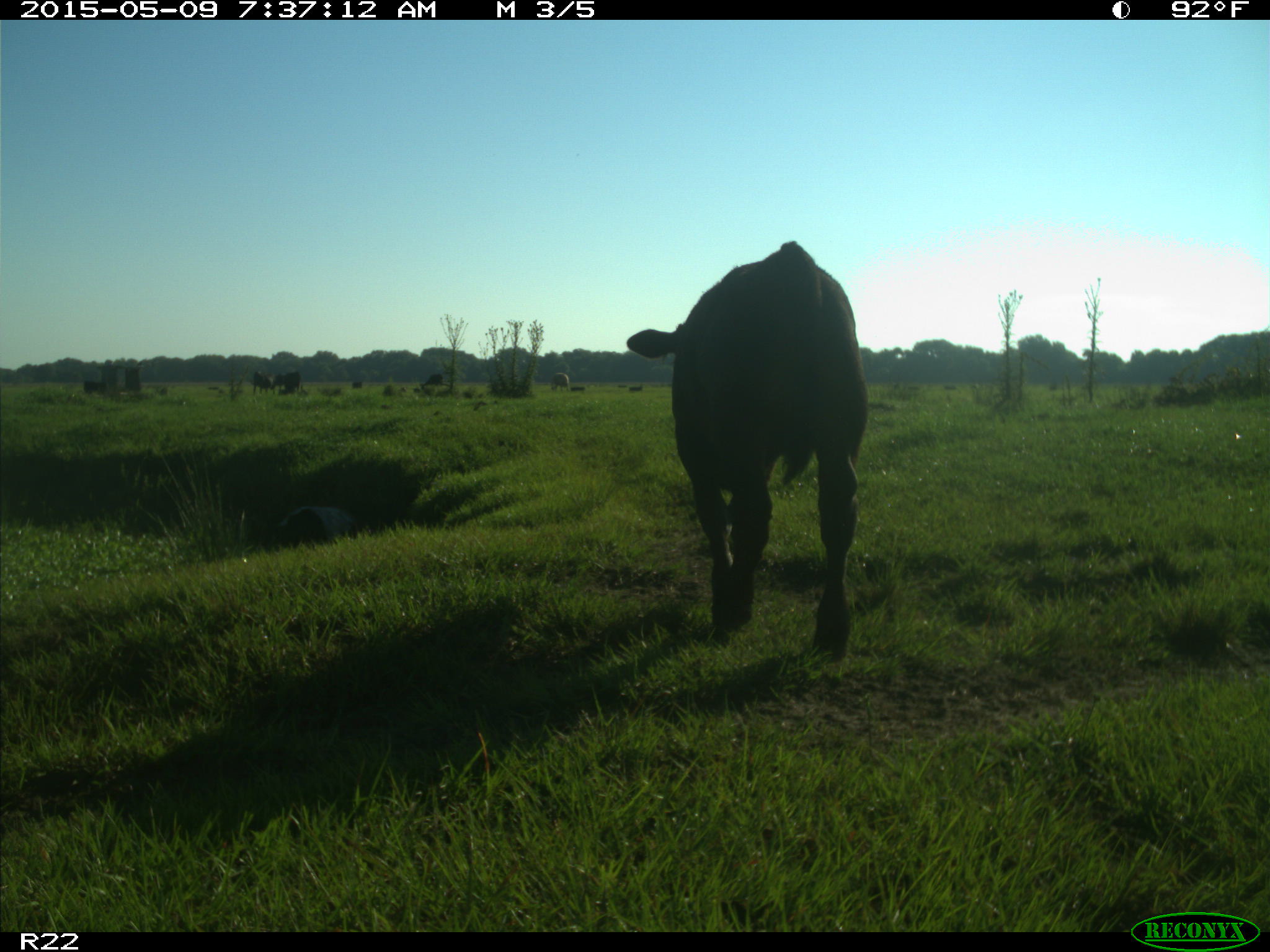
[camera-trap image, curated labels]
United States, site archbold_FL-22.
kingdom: Animalia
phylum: Chordata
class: Mammalia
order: Artiodactyla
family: Bovidae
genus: Bos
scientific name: Bos taurus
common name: domestic cow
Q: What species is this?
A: Bos taurus (domestic cow).